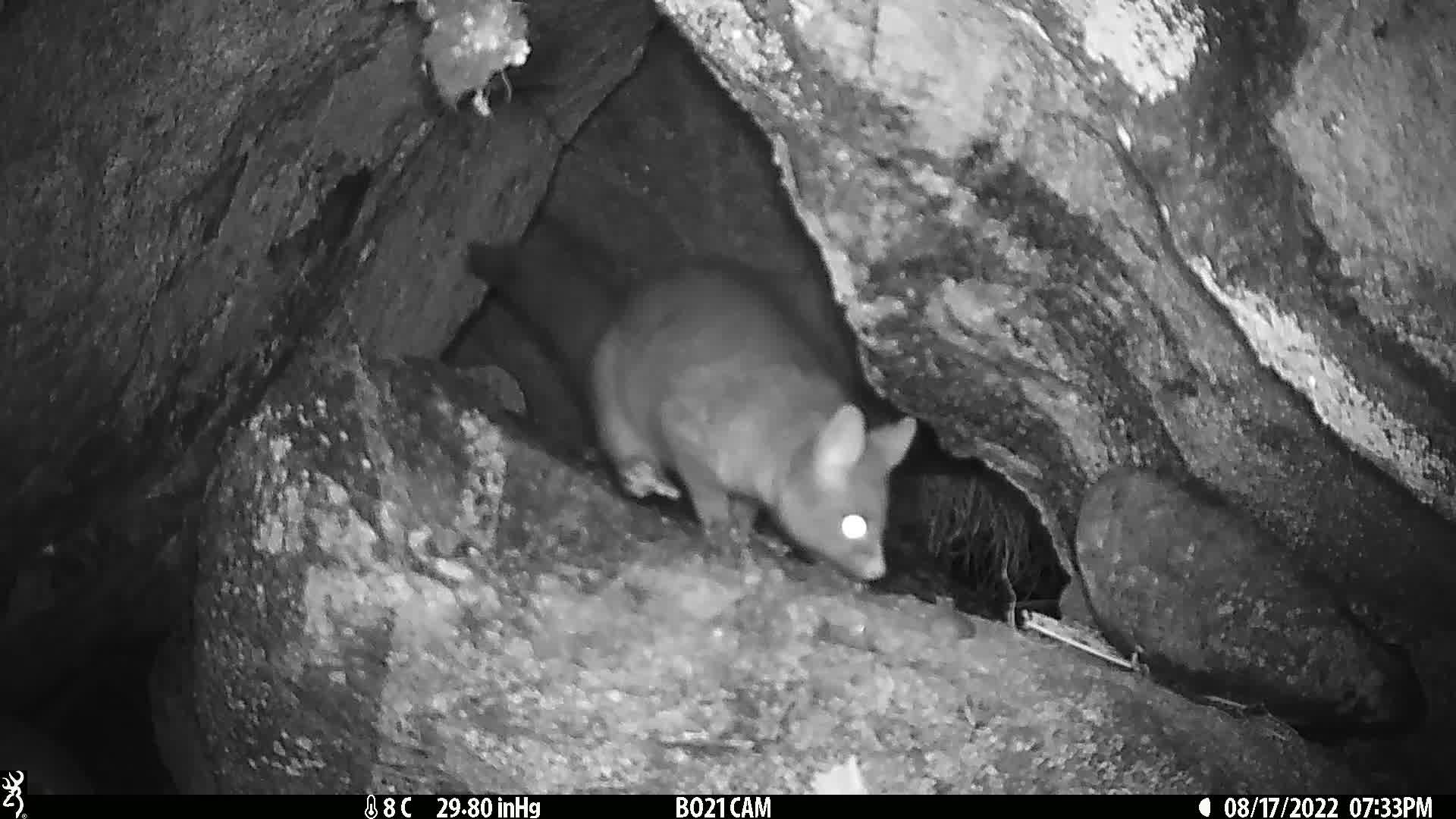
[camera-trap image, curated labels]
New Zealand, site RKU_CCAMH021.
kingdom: Animalia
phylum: Chordata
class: Mammalia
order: Diprotodontia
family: Phalangeridae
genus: Trichosurus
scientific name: Trichosurus vulpecula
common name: common brushtail possum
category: possum